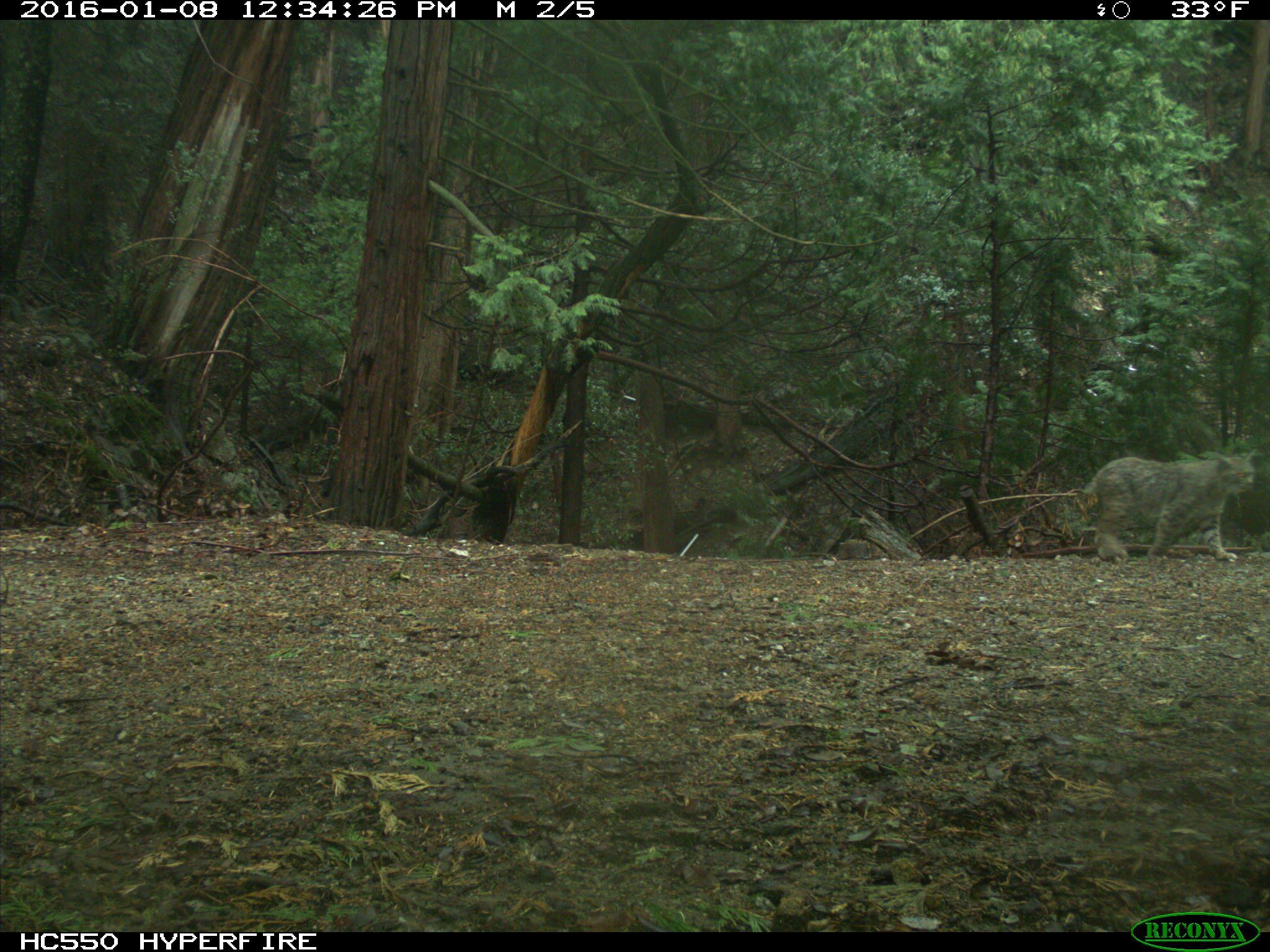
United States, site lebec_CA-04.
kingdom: Animalia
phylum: Chordata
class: Mammalia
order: Carnivora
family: Felidae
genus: Lynx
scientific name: Lynx rufus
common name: bobcat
Lynx rufus (bobcat).